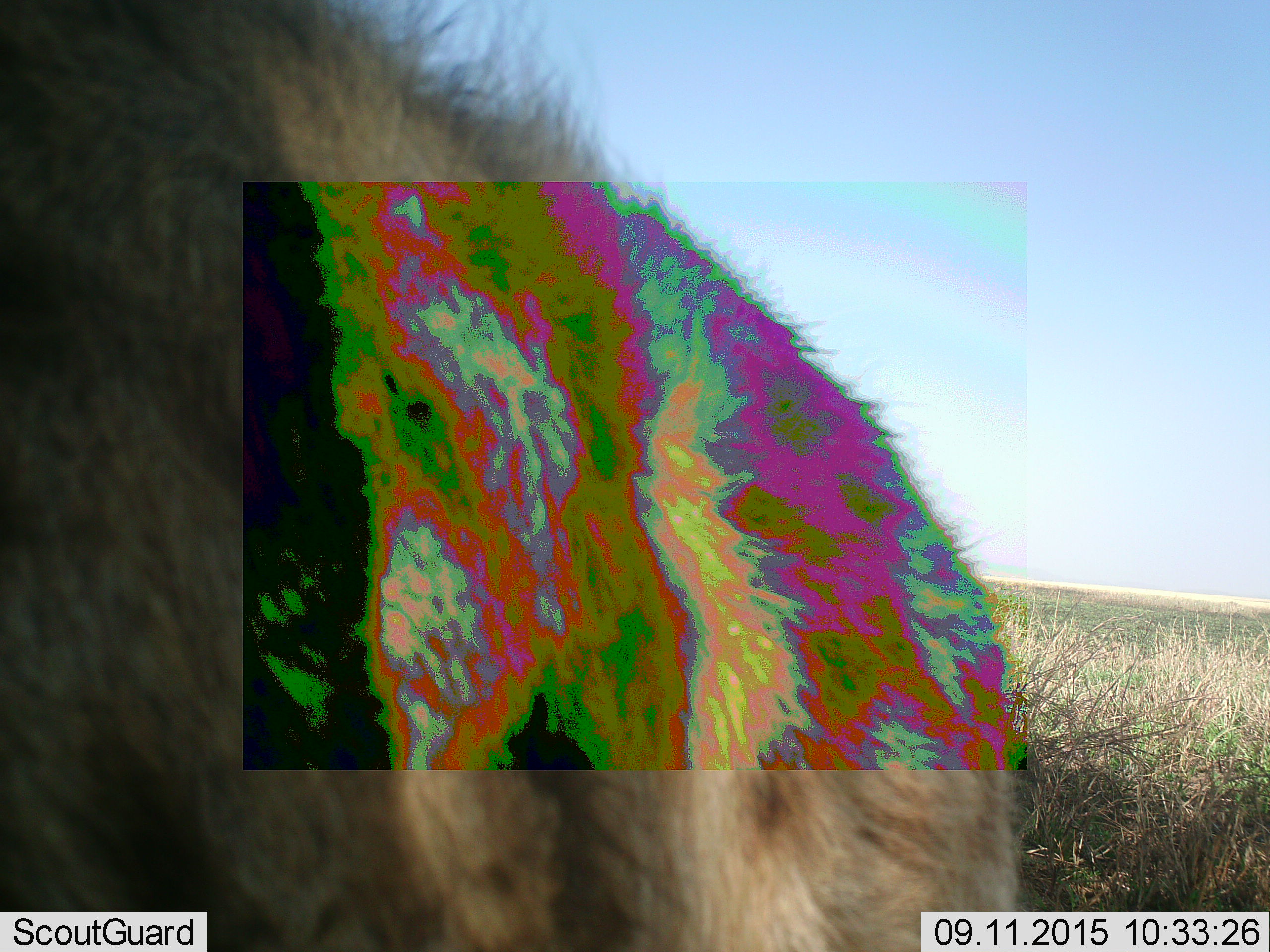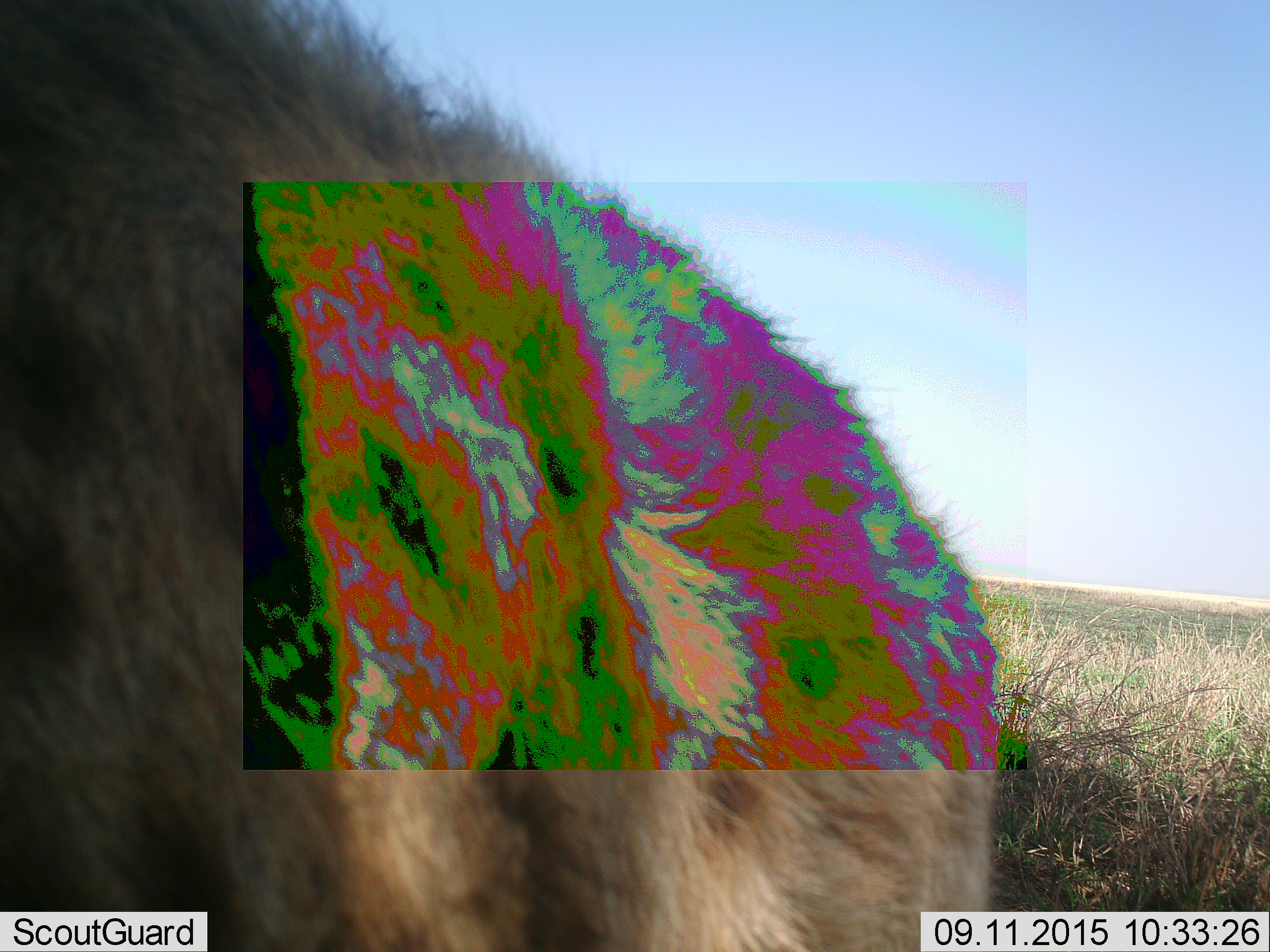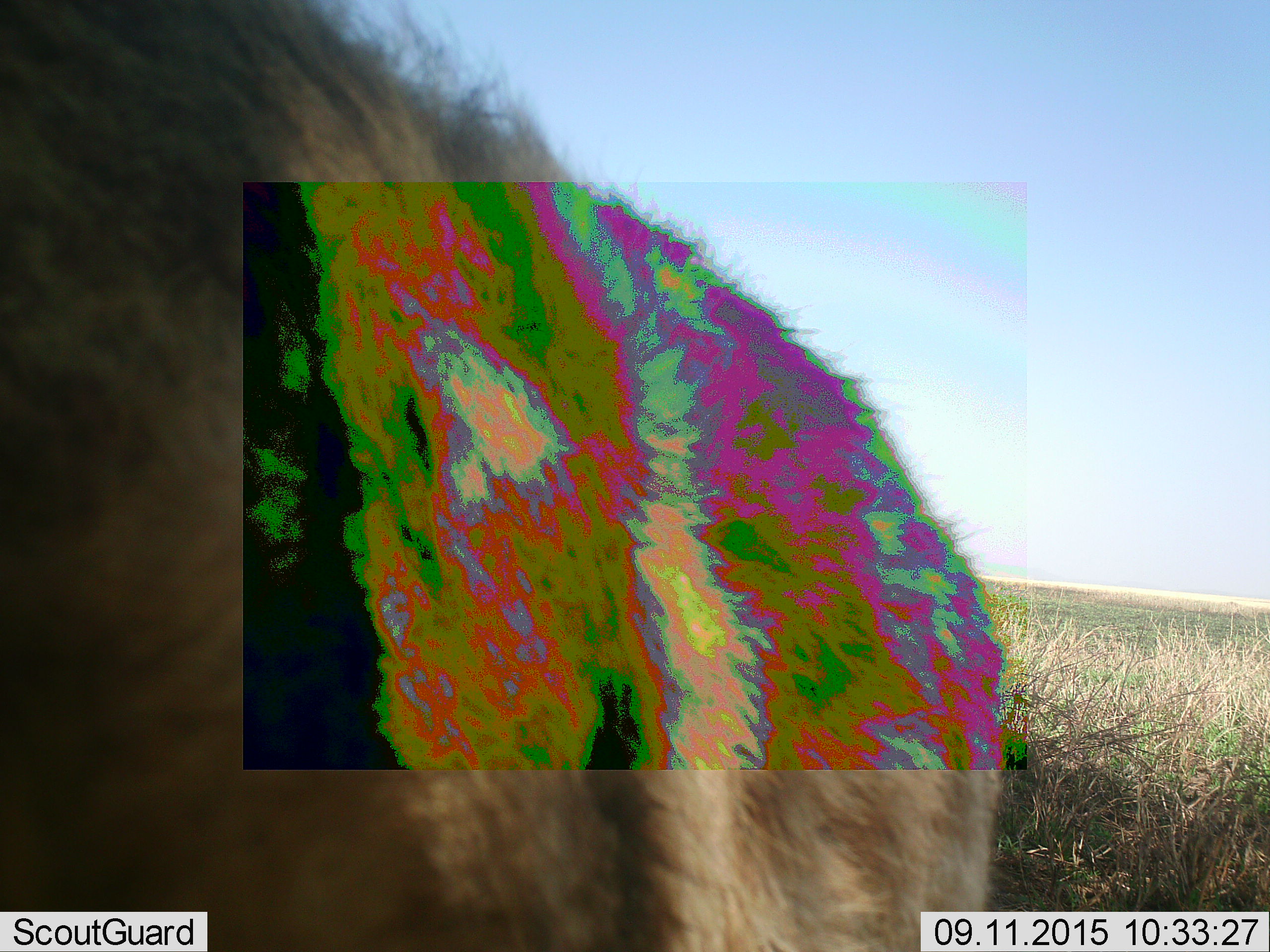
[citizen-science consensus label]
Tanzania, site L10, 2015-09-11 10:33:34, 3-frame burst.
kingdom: Animalia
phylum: Chordata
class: Mammalia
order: Carnivora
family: Hyaenidae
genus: Crocuta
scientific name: Crocuta crocuta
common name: spotted hyena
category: hyenaspotted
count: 1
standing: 100%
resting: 0%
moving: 0%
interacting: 0%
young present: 0%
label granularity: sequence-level